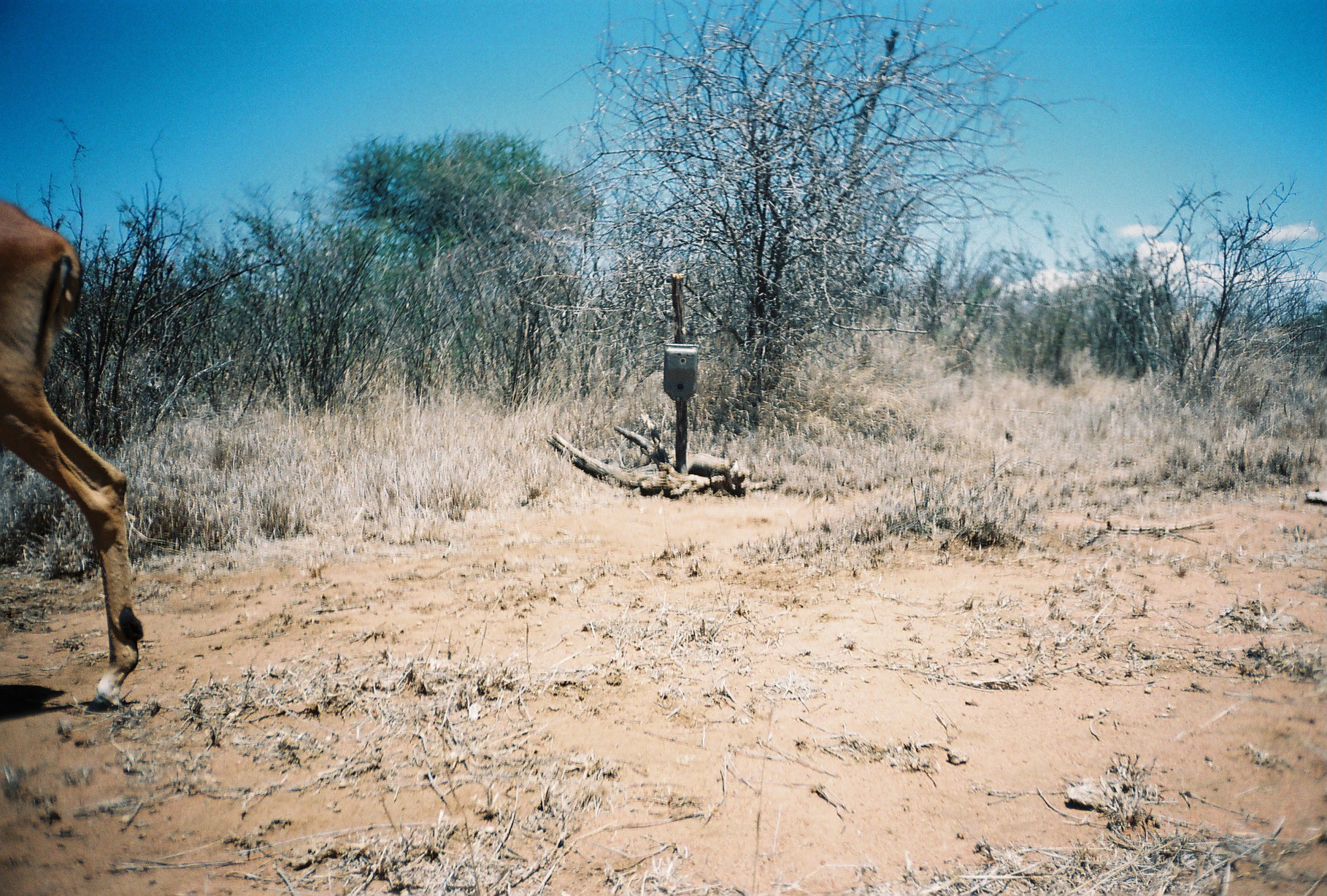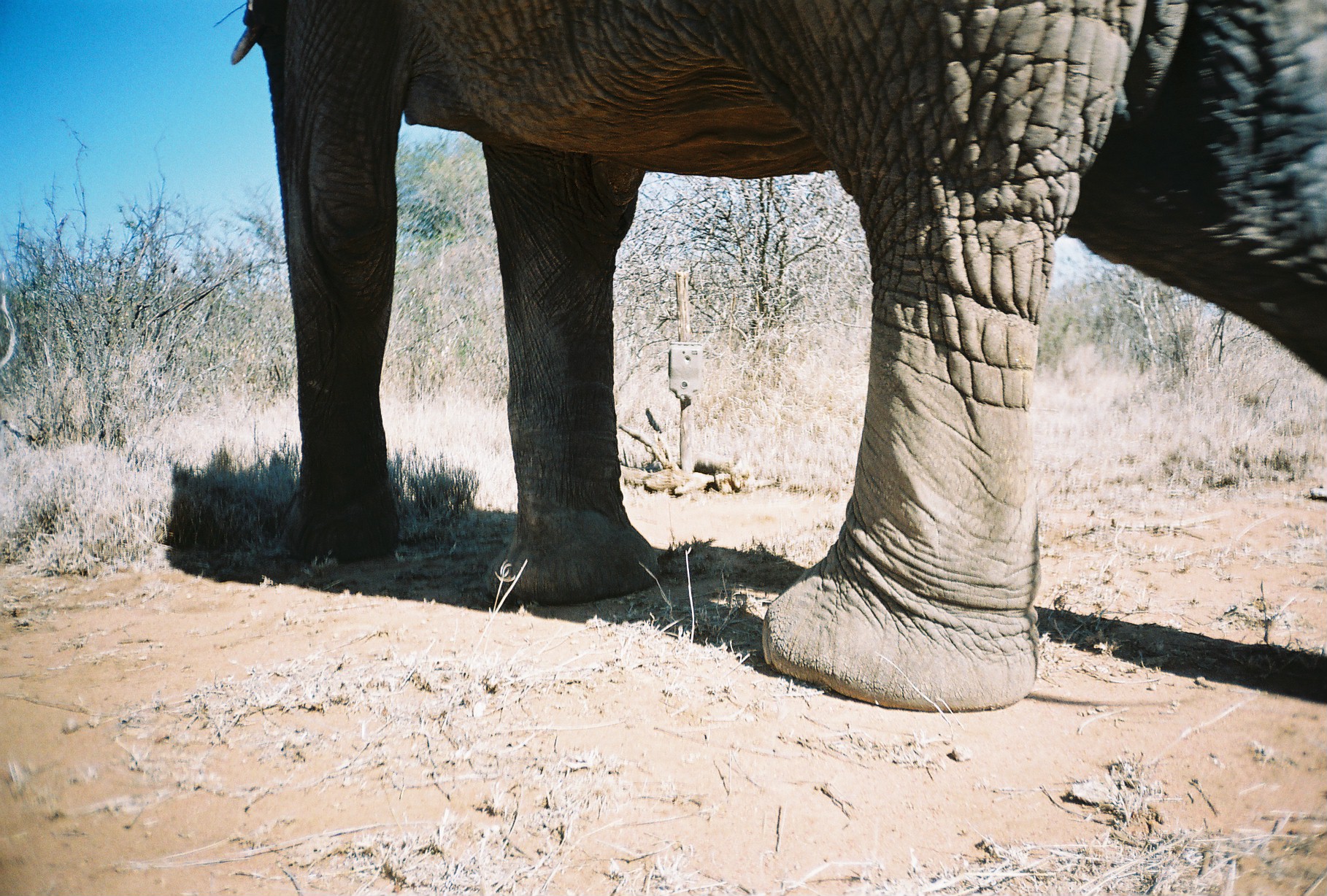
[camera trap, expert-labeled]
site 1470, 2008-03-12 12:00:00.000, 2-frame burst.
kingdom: Animalia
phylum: Chordata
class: Mammalia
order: Artiodactyla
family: Bovidae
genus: Aepyceros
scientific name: Aepyceros melampus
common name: impala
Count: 1.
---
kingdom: Animalia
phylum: Chordata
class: Mammalia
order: Proboscidea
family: Elephantidae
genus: Loxodonta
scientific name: Loxodonta africana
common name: african bush elephant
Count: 1.